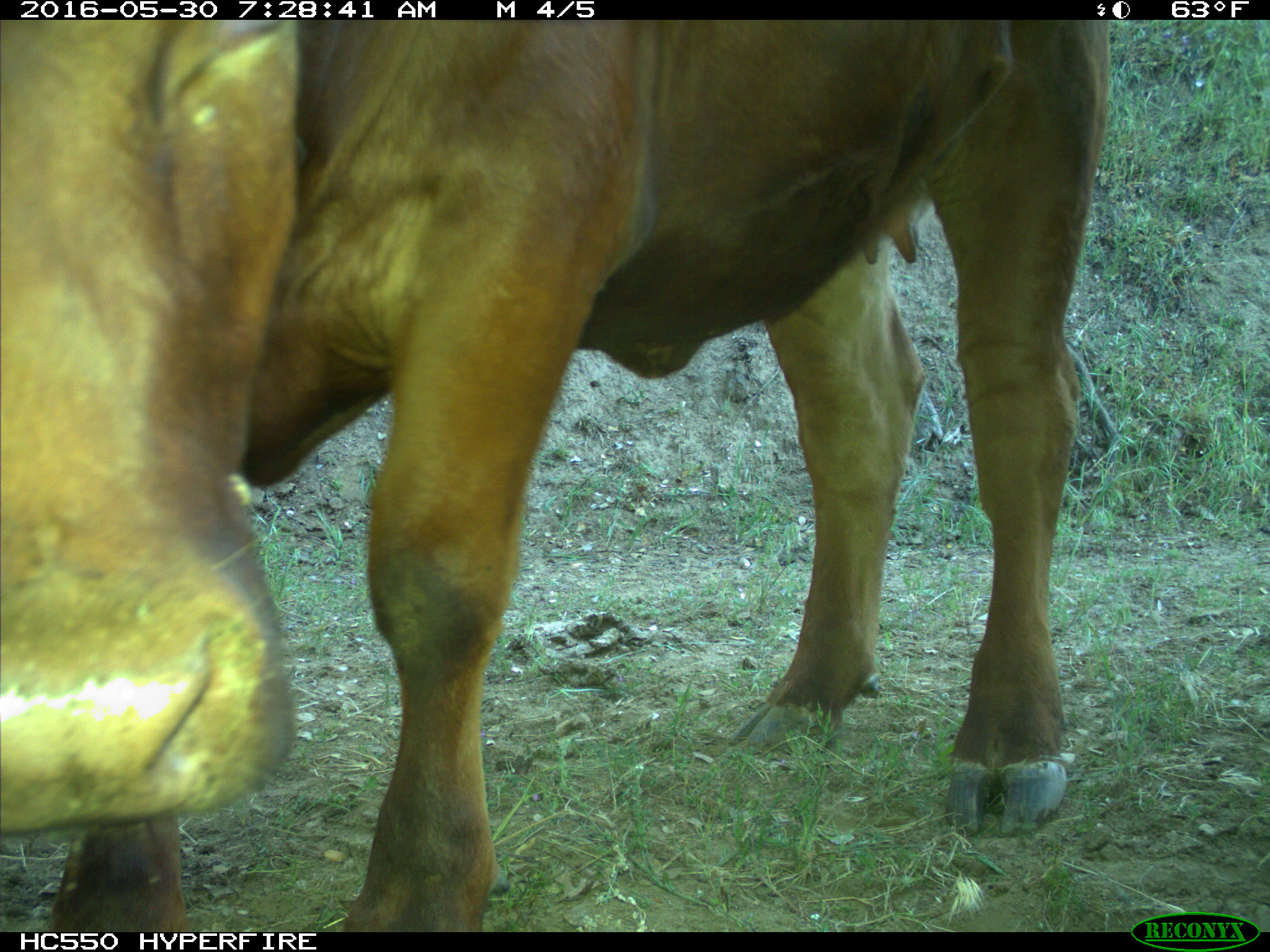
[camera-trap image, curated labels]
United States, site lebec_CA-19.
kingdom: Animalia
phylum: Chordata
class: Mammalia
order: Artiodactyla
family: Bovidae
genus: Bos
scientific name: Bos taurus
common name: domestic cow